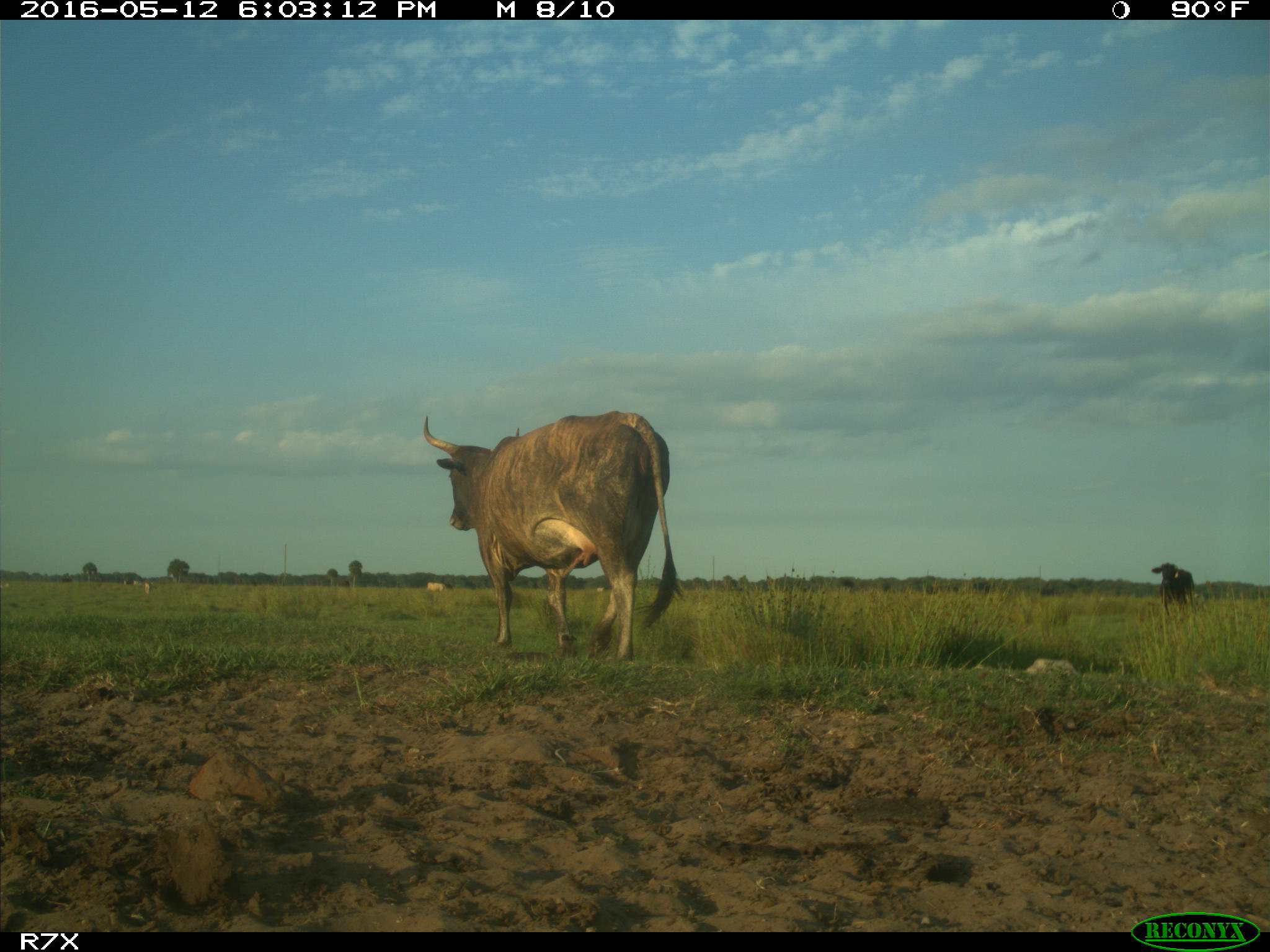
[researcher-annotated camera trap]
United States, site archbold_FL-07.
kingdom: Animalia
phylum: Chordata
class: Mammalia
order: Artiodactyla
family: Bovidae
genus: Bos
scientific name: Bos taurus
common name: domestic cow